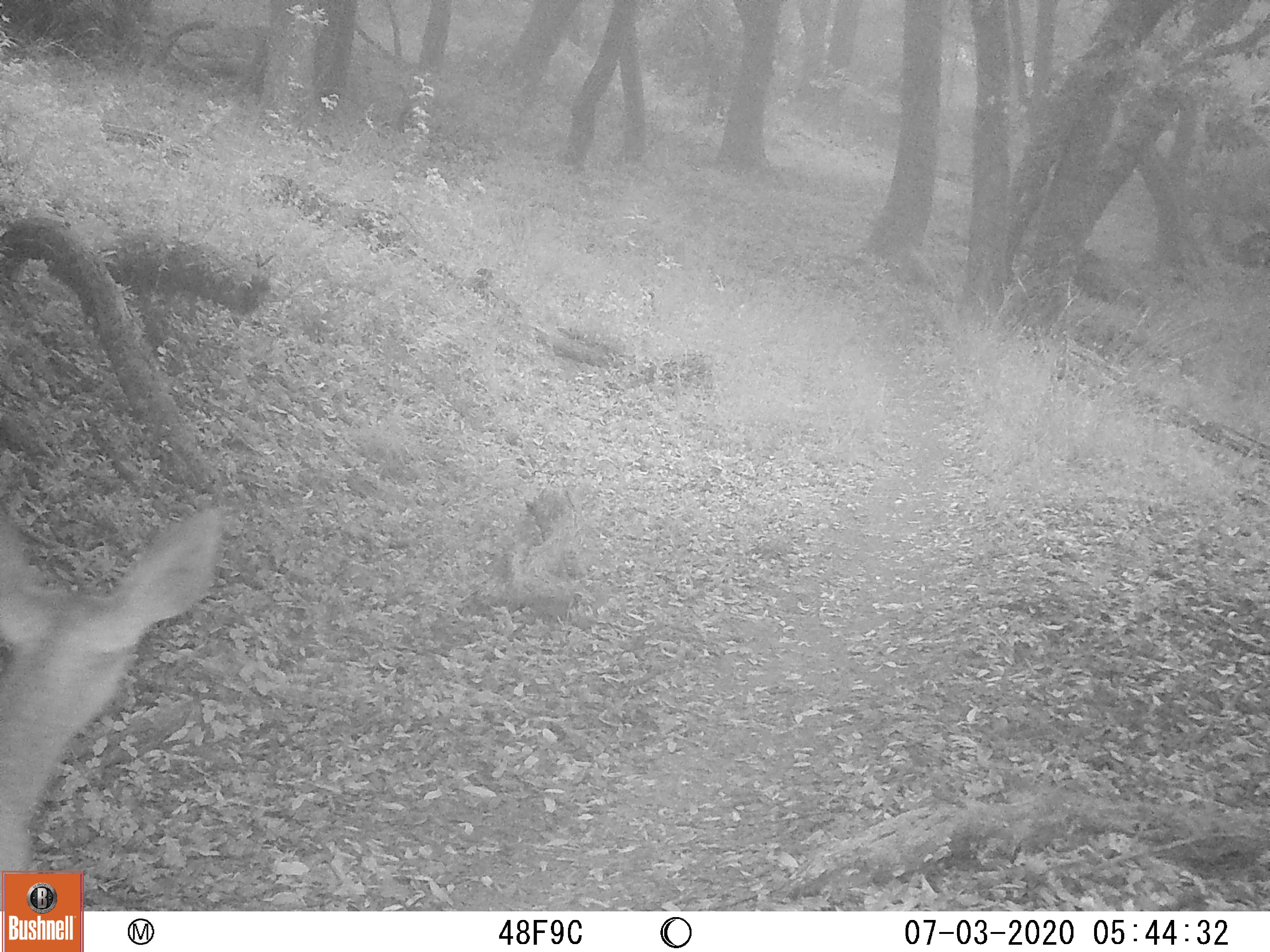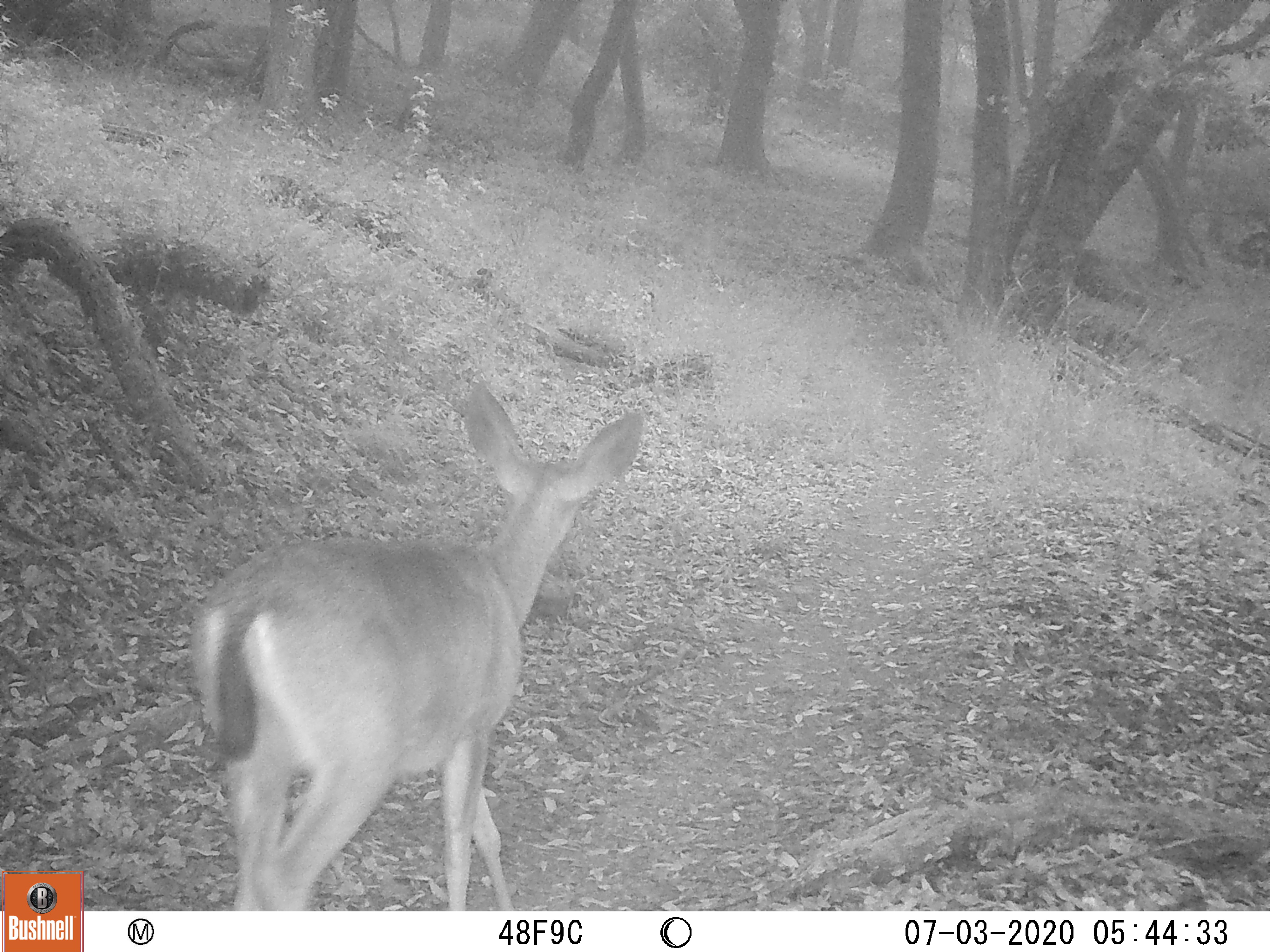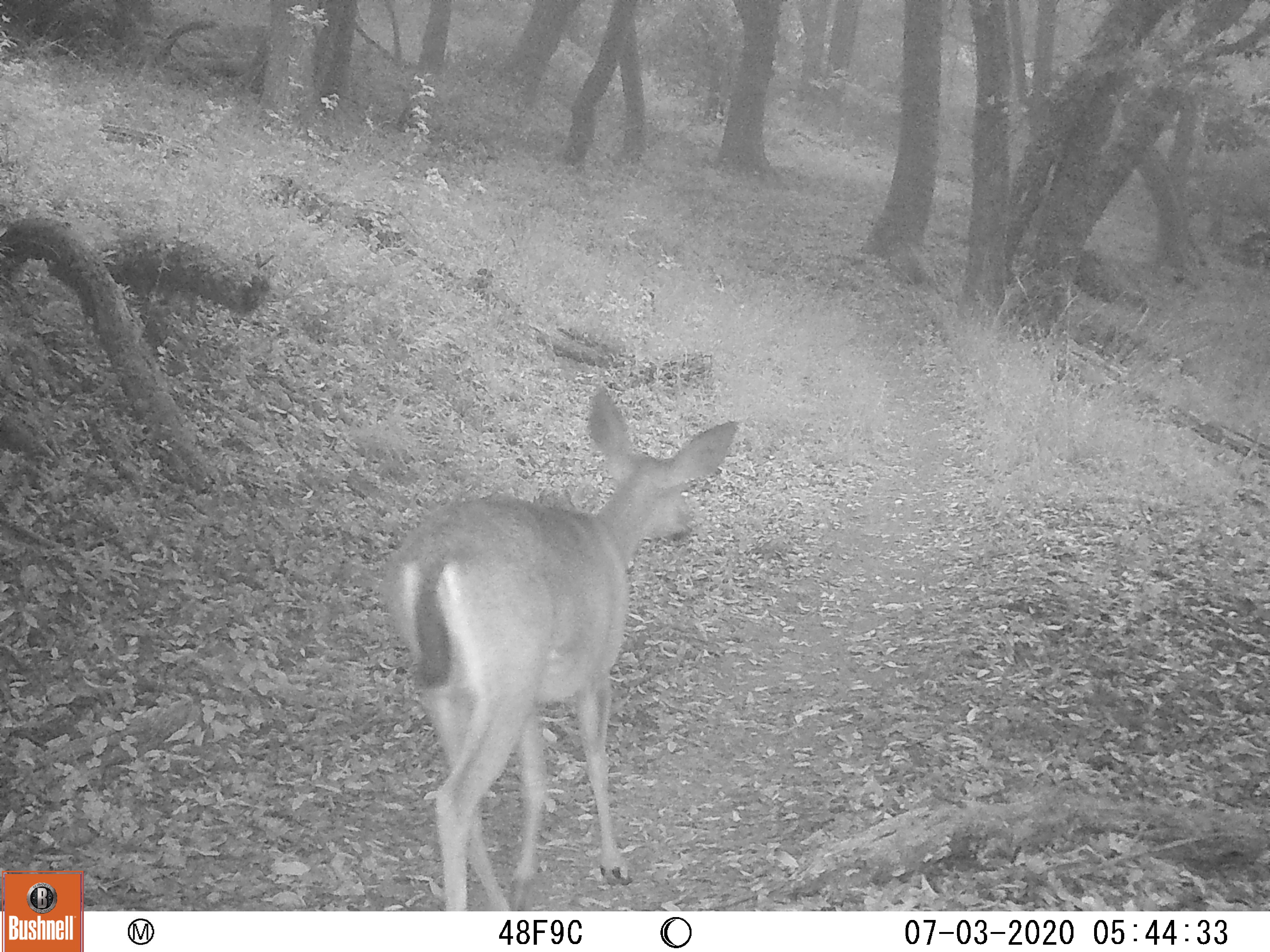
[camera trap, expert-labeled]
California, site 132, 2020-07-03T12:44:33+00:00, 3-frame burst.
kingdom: Animalia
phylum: Chordata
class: Mammalia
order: Artiodactyla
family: Cervidae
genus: Odocoileus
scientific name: Odocoileus hemionus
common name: mule deer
Mule deer (Odocoileus hemionus).